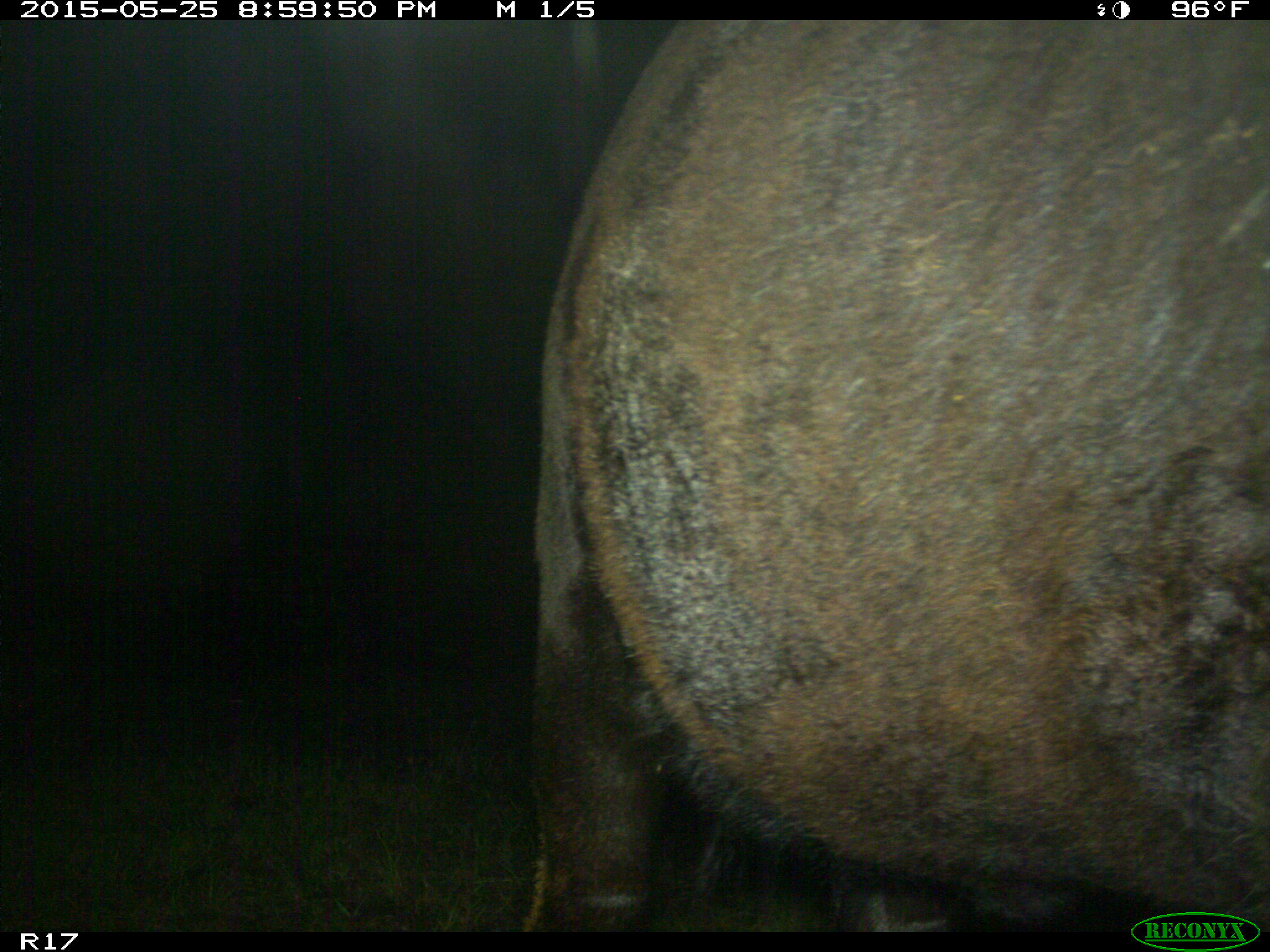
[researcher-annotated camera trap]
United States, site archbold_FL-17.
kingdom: Animalia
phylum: Chordata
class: Mammalia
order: Artiodactyla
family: Bovidae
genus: Bos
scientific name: Bos taurus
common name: domestic cow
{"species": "Bos taurus (domestic cow)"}